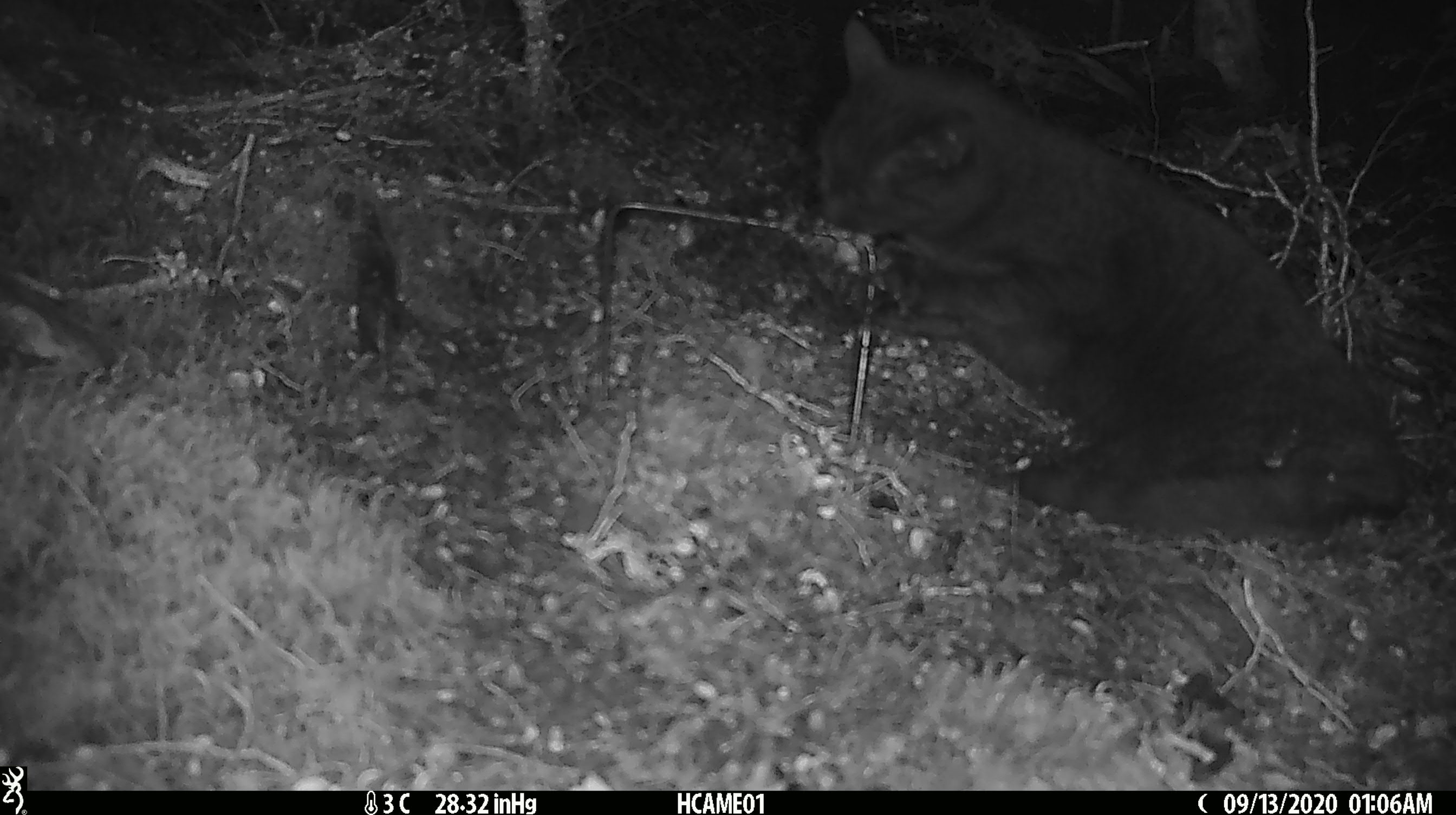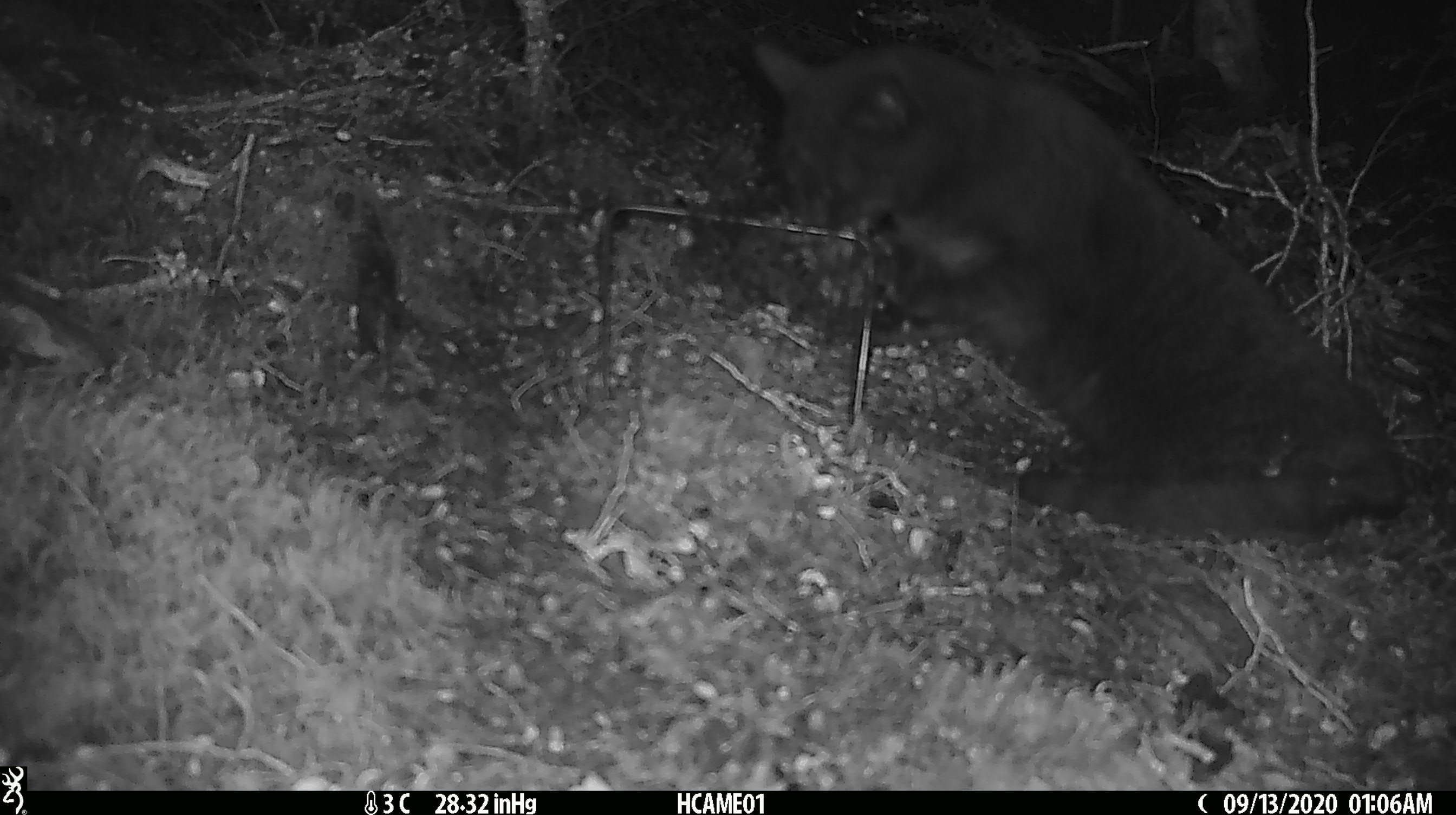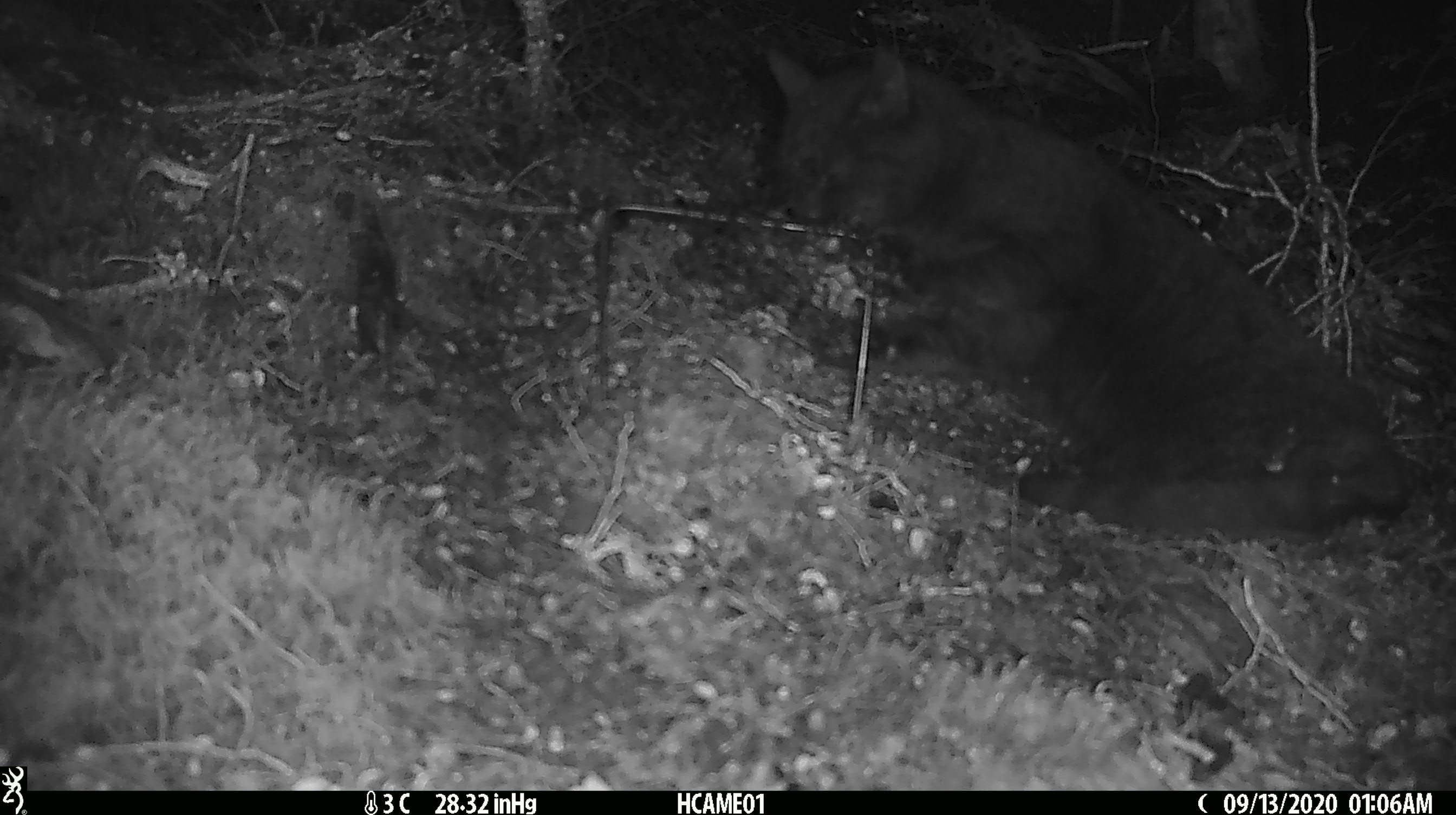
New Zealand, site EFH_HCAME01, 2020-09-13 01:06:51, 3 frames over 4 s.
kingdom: Animalia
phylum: Chordata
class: Mammalia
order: Carnivora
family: Felidae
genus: Felis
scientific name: Felis catus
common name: domestic cat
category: cat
Cat (domestic cat) (Felis catus).